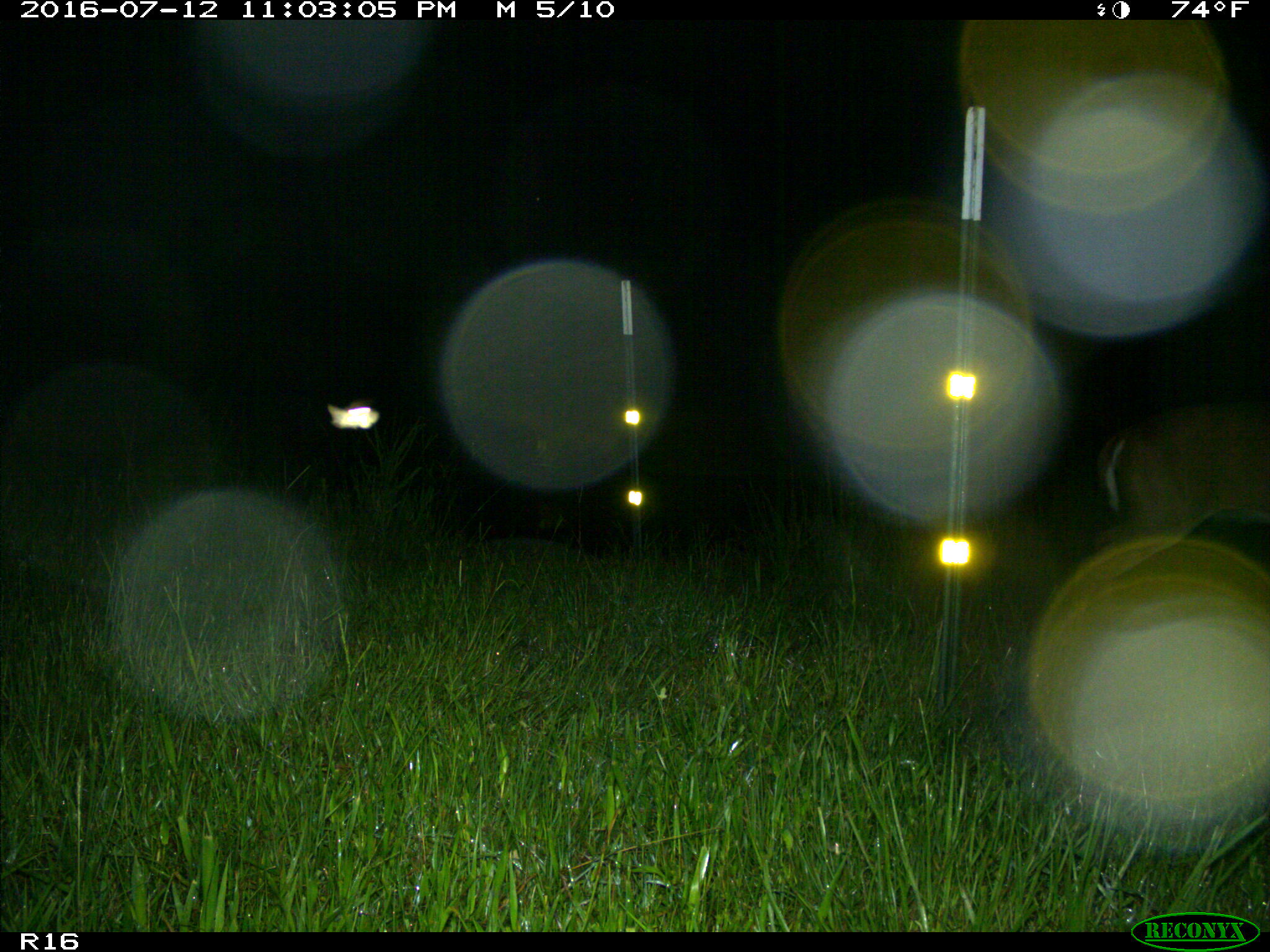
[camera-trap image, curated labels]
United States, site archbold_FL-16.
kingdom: Animalia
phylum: Chordata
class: Mammalia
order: Artiodactyla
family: Cervidae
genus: Odocoileus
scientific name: Odocoileus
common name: deer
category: unidentified deer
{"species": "unidentified deer (deer) (Odocoileus)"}